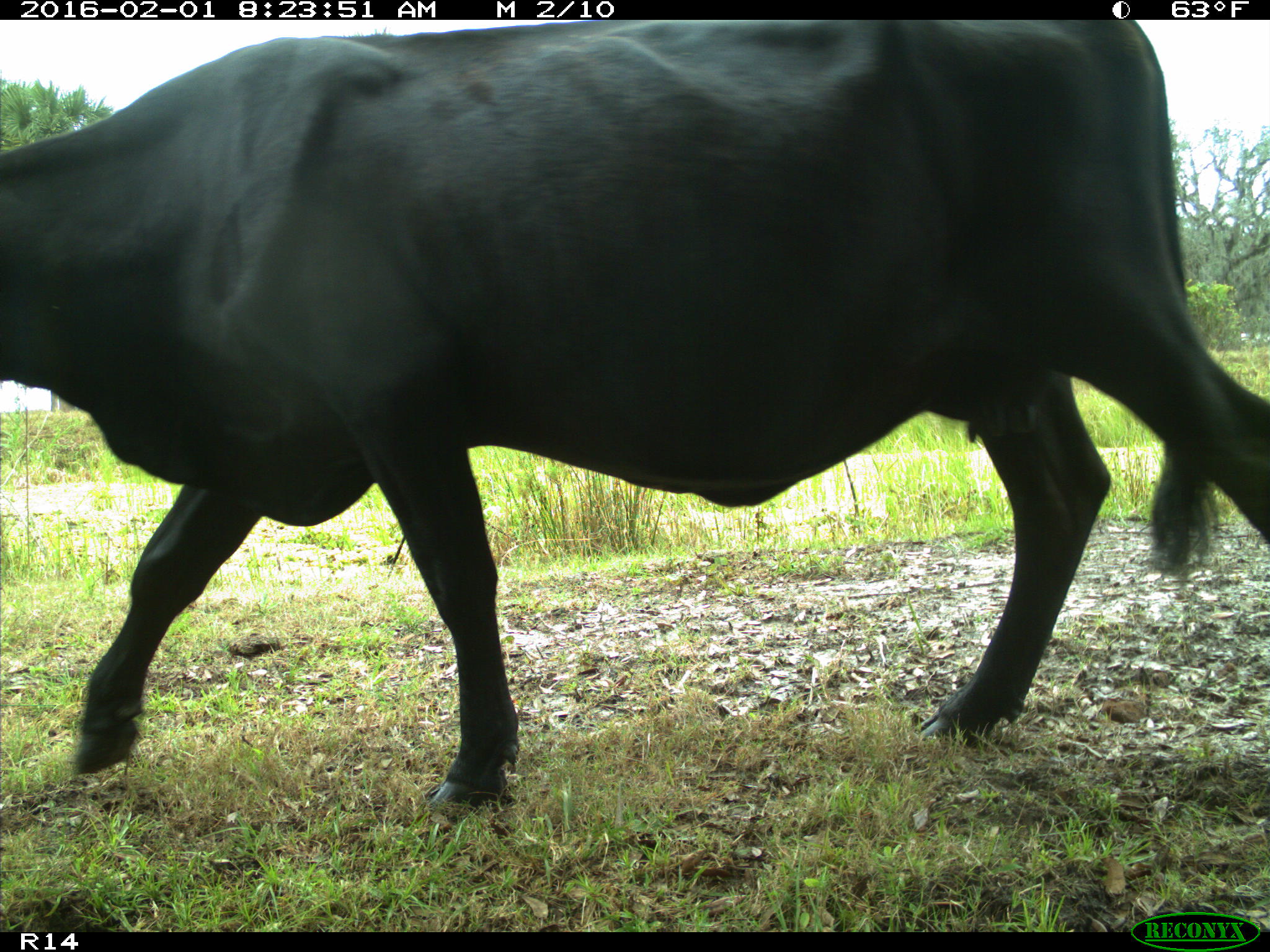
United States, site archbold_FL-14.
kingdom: Animalia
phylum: Chordata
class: Mammalia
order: Artiodactyla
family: Bovidae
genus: Bos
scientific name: Bos taurus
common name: domestic cow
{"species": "Bos taurus (domestic cow)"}